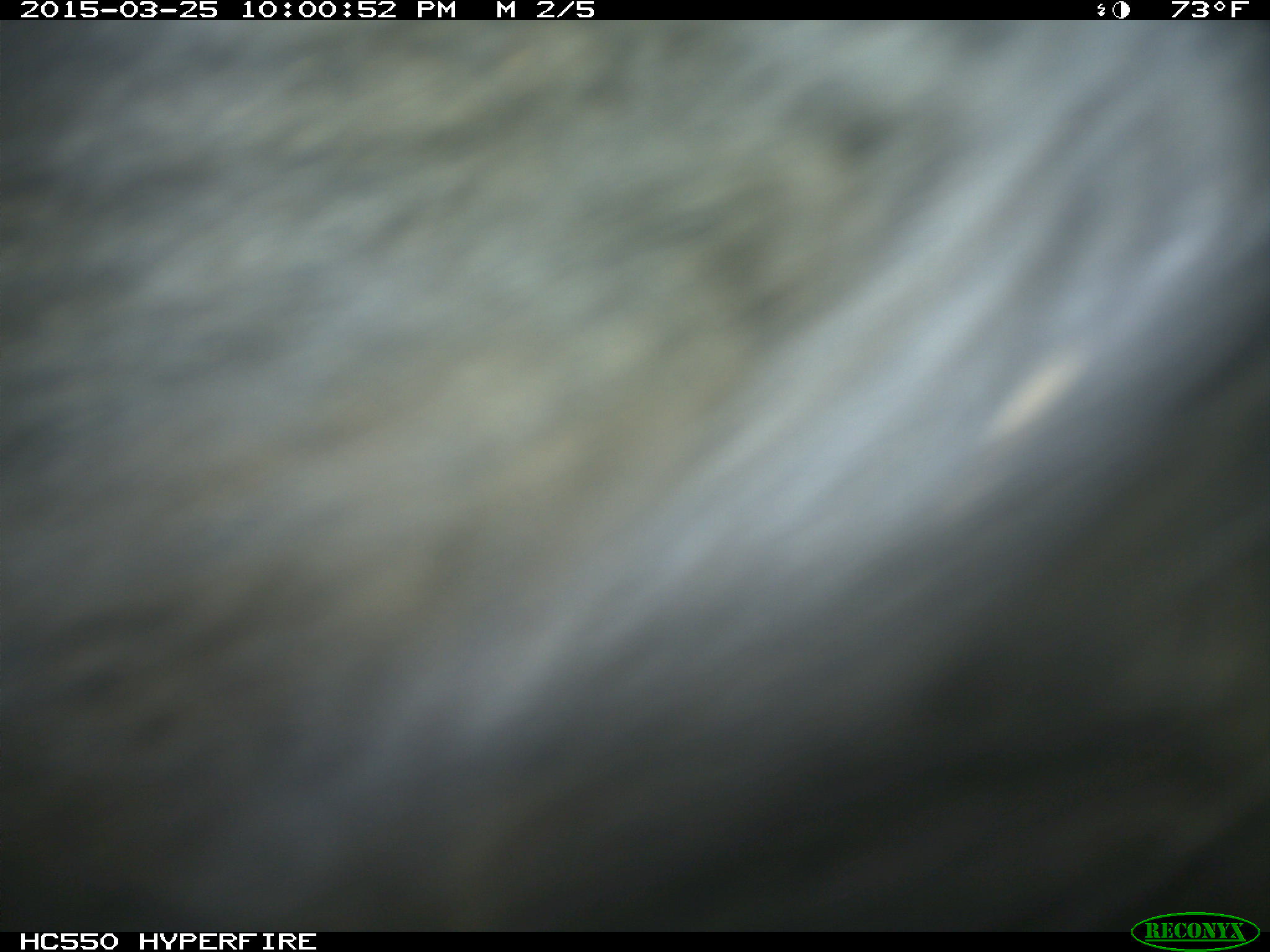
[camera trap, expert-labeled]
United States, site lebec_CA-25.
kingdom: Animalia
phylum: Chordata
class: Mammalia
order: Artiodactyla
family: Bovidae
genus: Bos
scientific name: Bos taurus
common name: domestic cow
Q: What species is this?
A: Bos taurus (domestic cow).